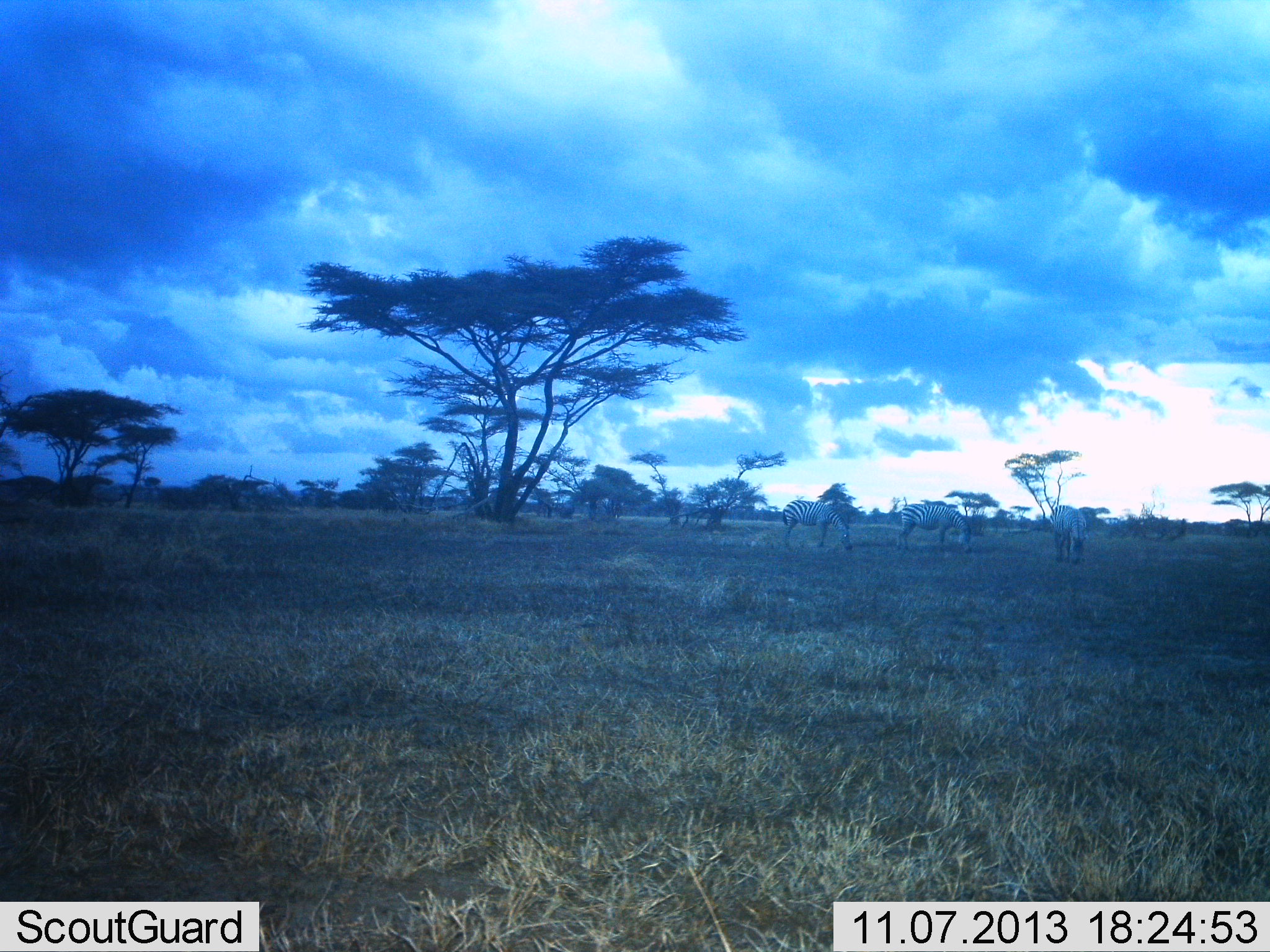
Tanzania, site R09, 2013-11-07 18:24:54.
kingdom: Animalia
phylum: Chordata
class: Mammalia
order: Perissodactyla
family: Equidae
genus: Equus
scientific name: Equus quagga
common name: plains zebra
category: zebra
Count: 3.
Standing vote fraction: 47%.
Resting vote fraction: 0%.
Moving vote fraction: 6%.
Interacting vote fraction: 6%.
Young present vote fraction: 0%.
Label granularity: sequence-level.